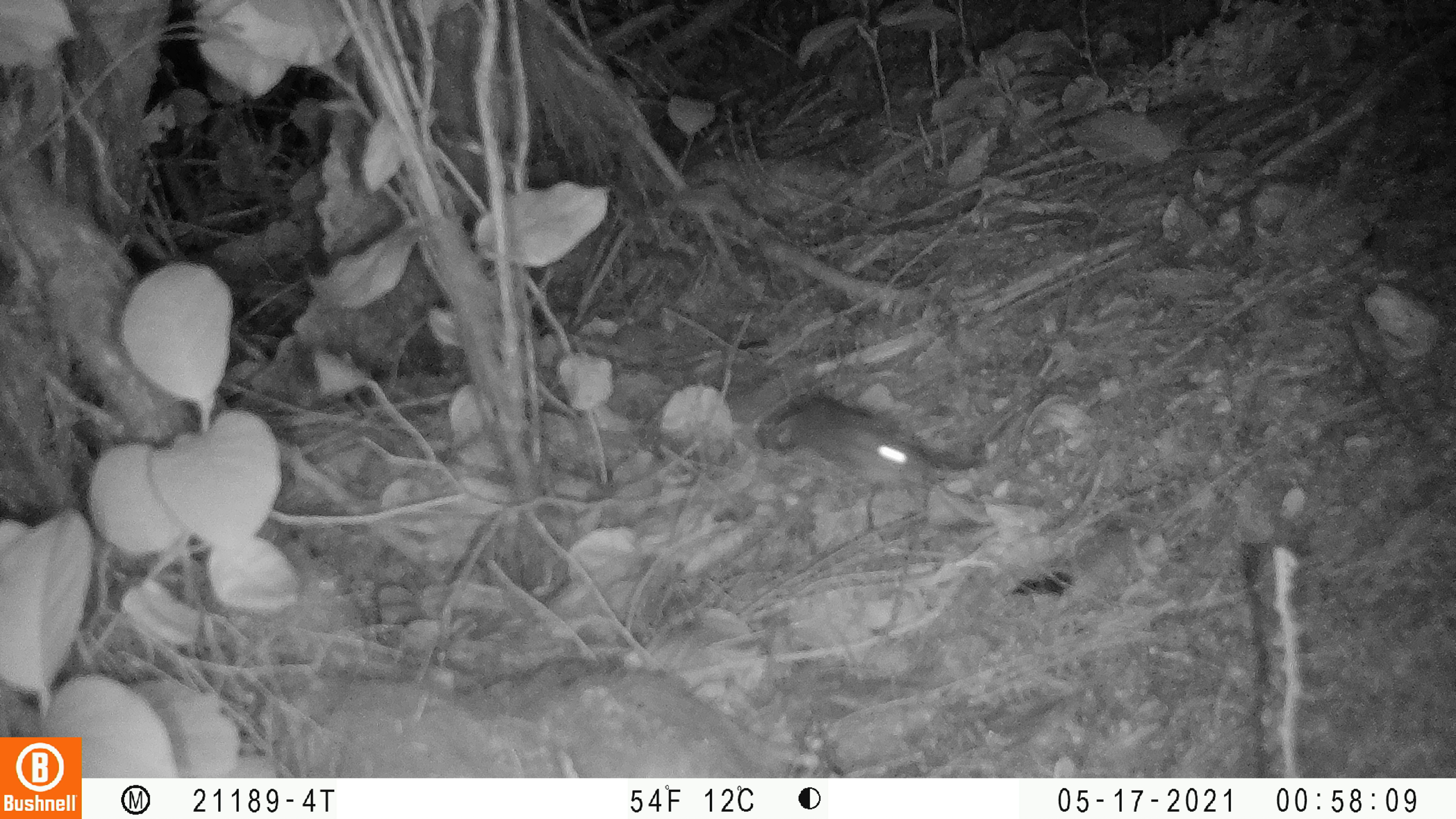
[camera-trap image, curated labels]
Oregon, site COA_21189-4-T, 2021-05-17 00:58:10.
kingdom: Animalia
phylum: Chordata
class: Mammalia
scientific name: Mammalia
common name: small mammal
Small mammal (Mammalia).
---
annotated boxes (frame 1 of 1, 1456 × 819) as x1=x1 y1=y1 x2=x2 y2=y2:
small mammal: x1=764 y1=385 x2=941 y2=502